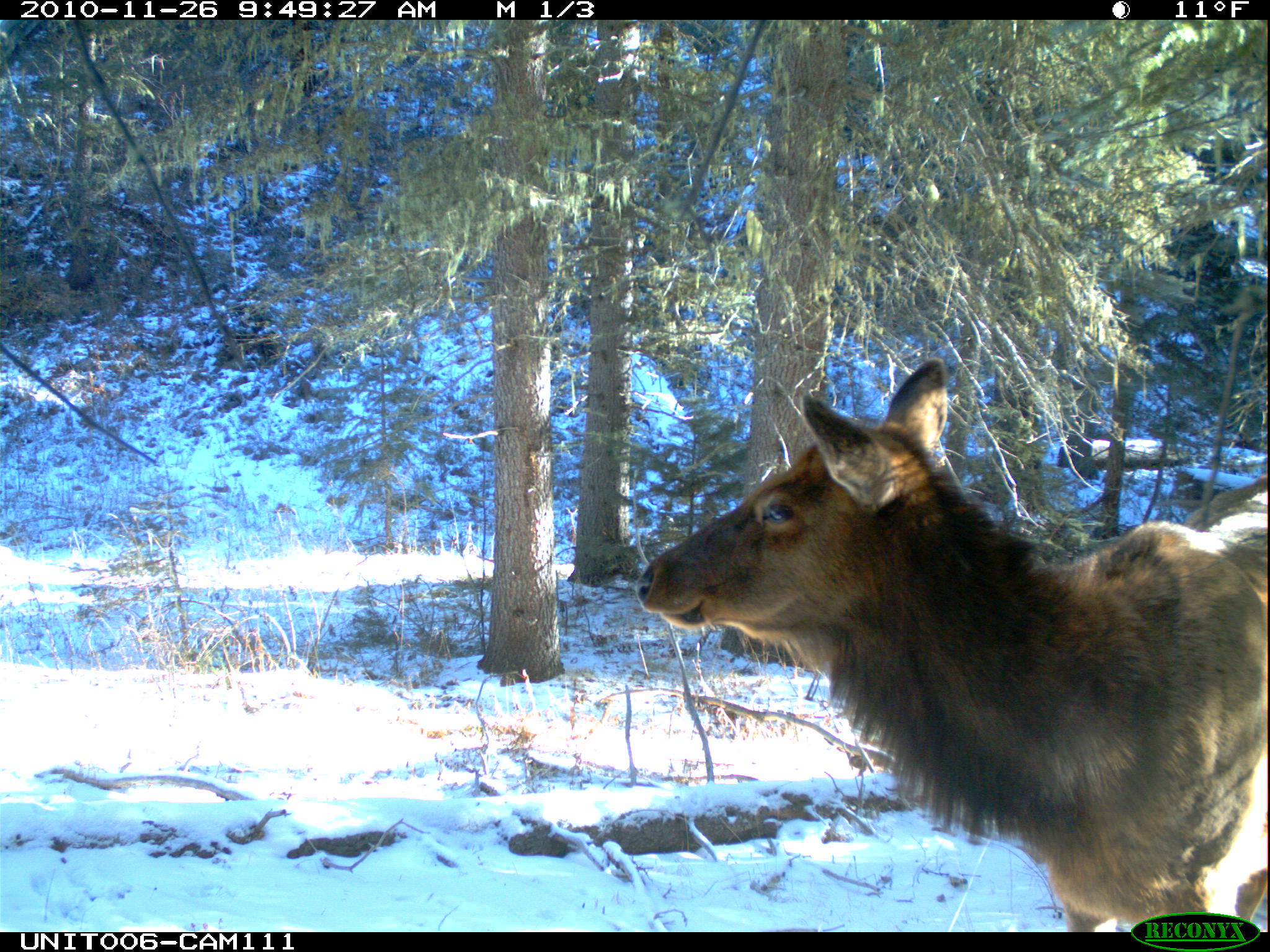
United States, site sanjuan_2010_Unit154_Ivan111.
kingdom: Animalia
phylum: Chordata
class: Mammalia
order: Artiodactyla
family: Cervidae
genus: Cervus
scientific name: Cervus elaphus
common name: red deer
Cervus elaphus (red deer).